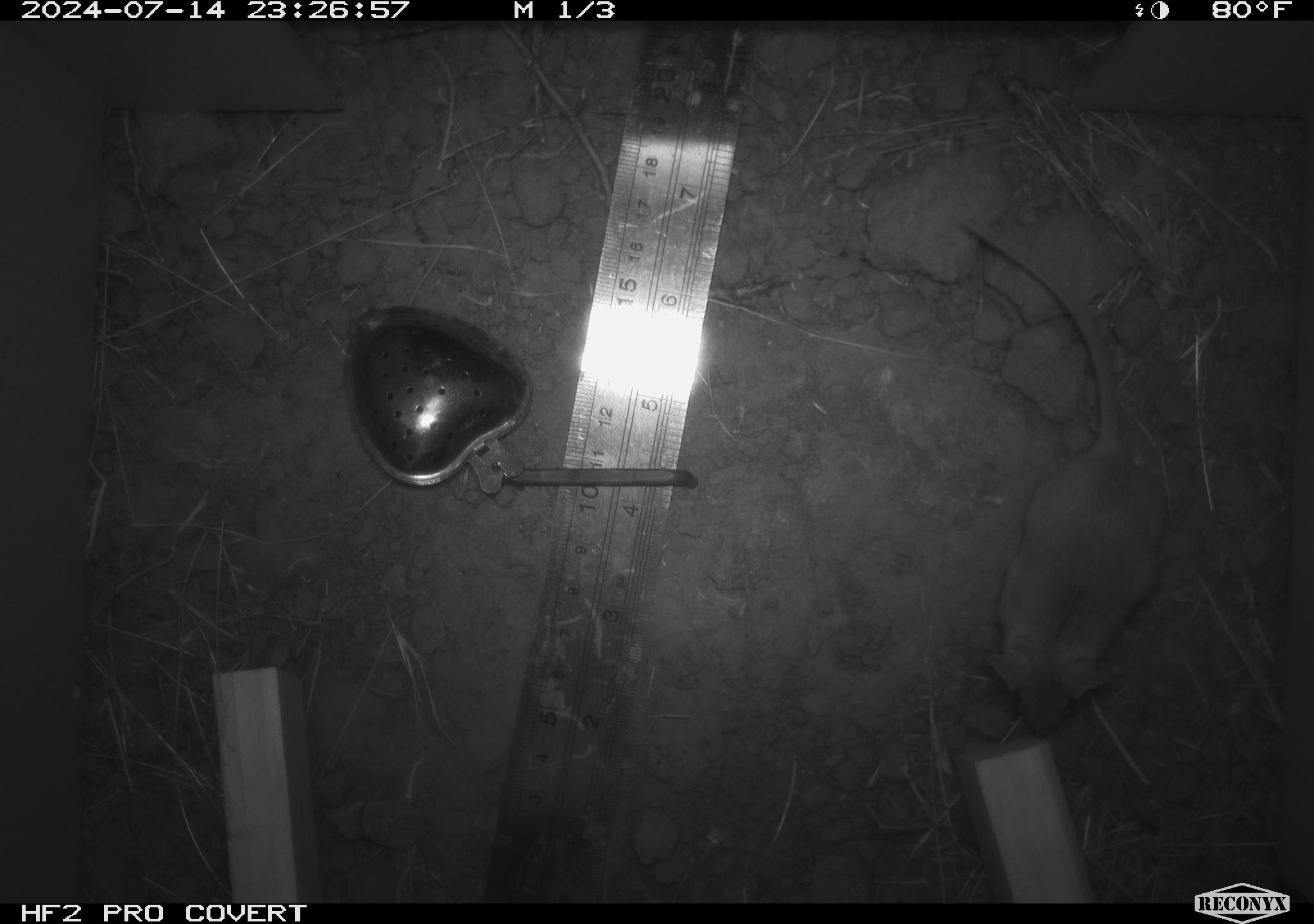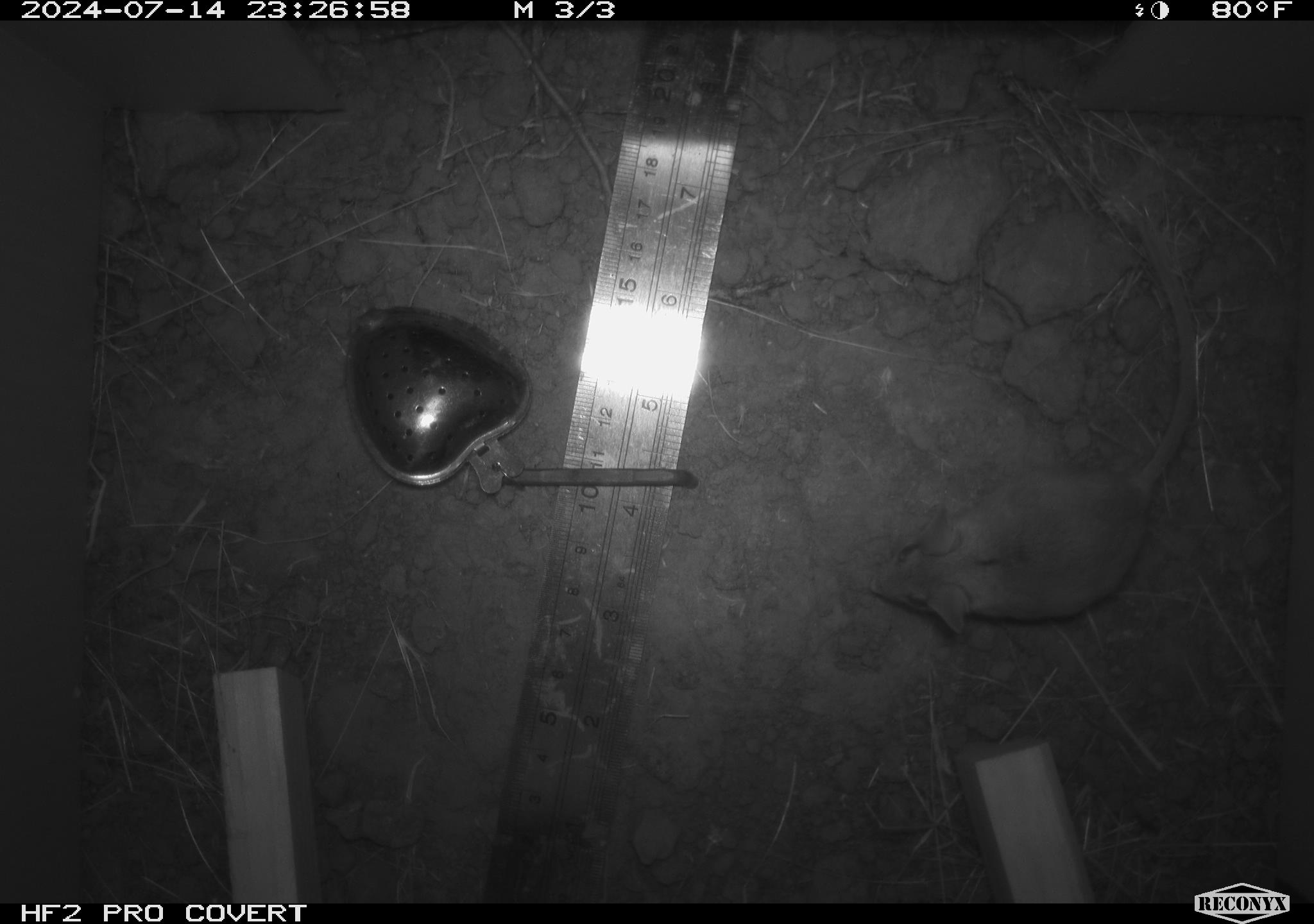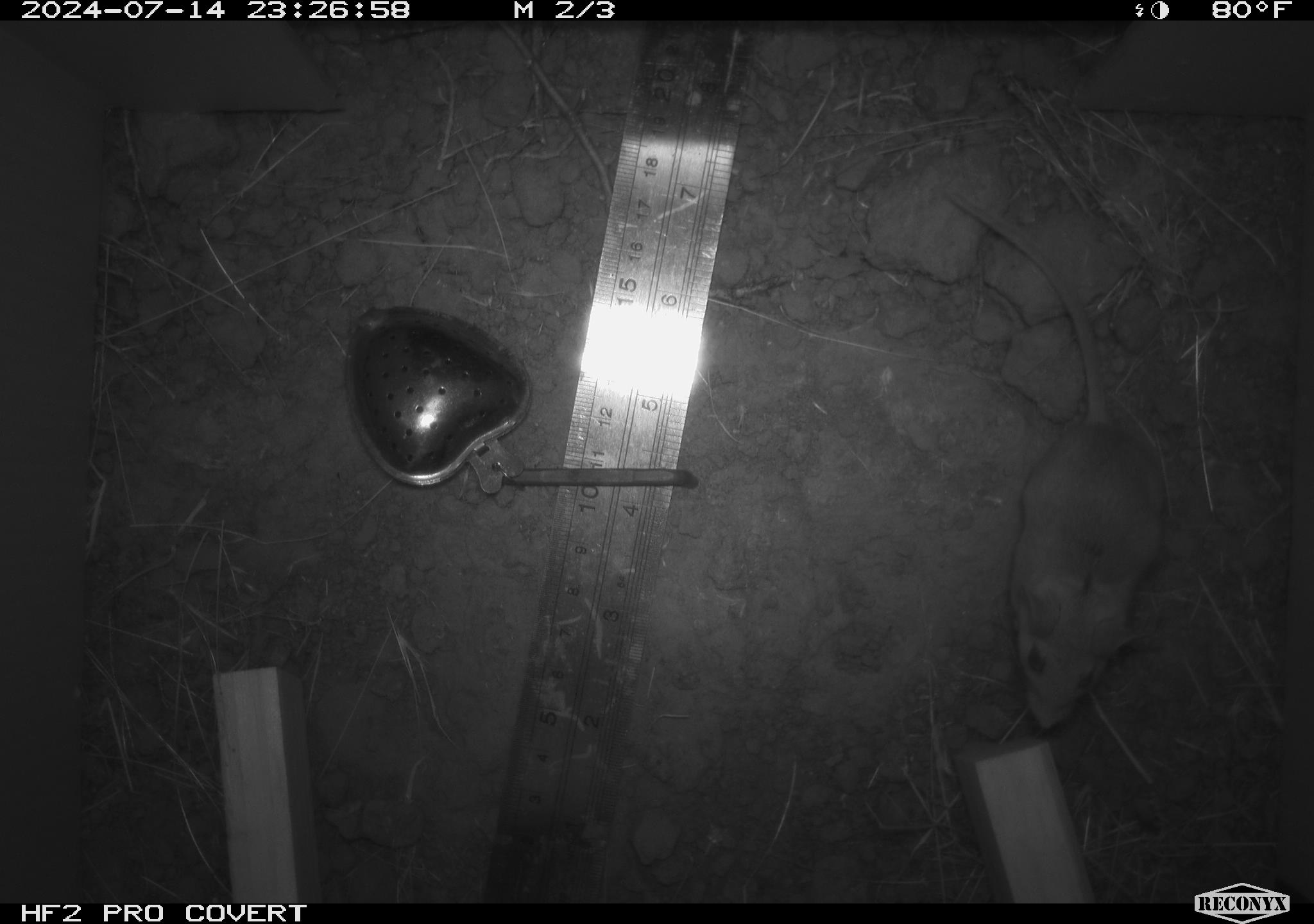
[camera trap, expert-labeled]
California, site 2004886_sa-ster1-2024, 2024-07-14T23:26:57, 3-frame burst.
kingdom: Animalia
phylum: Chordata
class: Mammalia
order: Rodentia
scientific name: Rodentia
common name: mouse species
Mouse species (Rodentia).